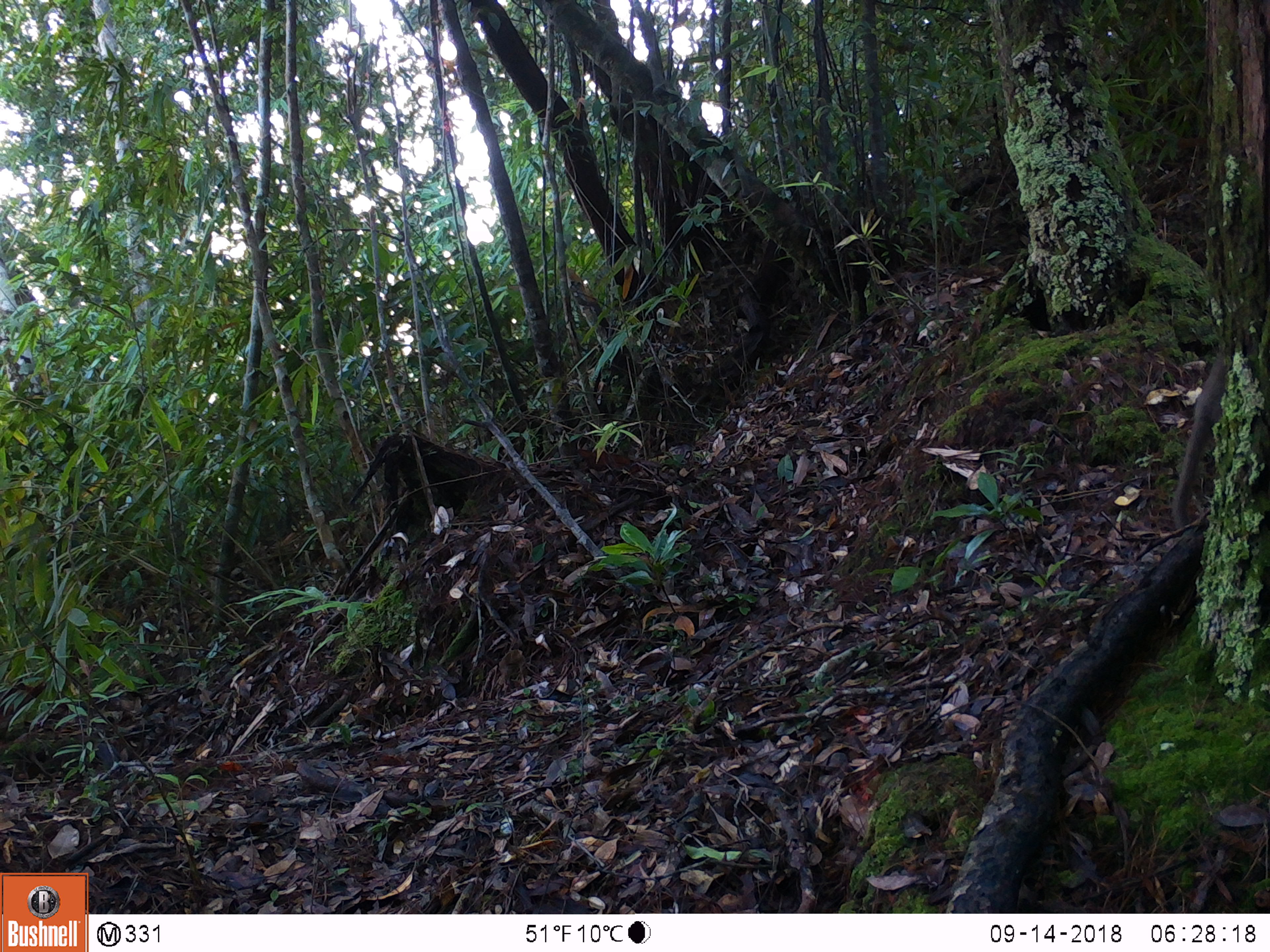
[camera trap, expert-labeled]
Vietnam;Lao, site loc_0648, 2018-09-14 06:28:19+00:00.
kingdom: Animalia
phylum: Chordata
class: Mammalia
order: Primates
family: Cercopithecidae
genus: Macaca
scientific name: Macaca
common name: macaques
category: assam or rhesus macaque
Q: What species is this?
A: Assam or rhesus macaque (macaques) (Macaca).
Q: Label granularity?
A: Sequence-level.